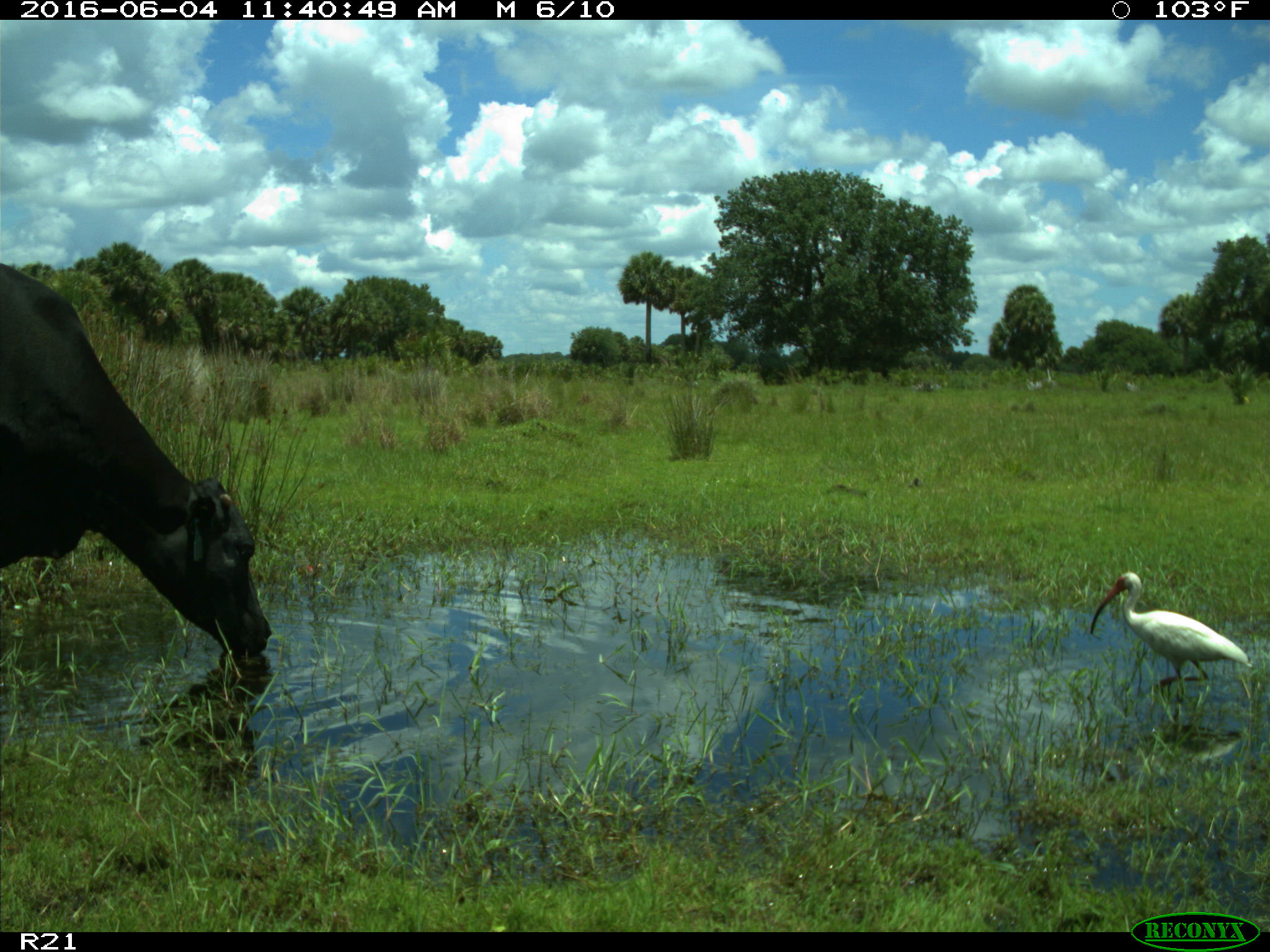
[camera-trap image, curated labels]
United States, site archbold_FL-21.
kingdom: Animalia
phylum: Chordata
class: Mammalia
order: Artiodactyla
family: Bovidae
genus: Bos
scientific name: Bos taurus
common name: domestic cow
Bos taurus (domestic cow).